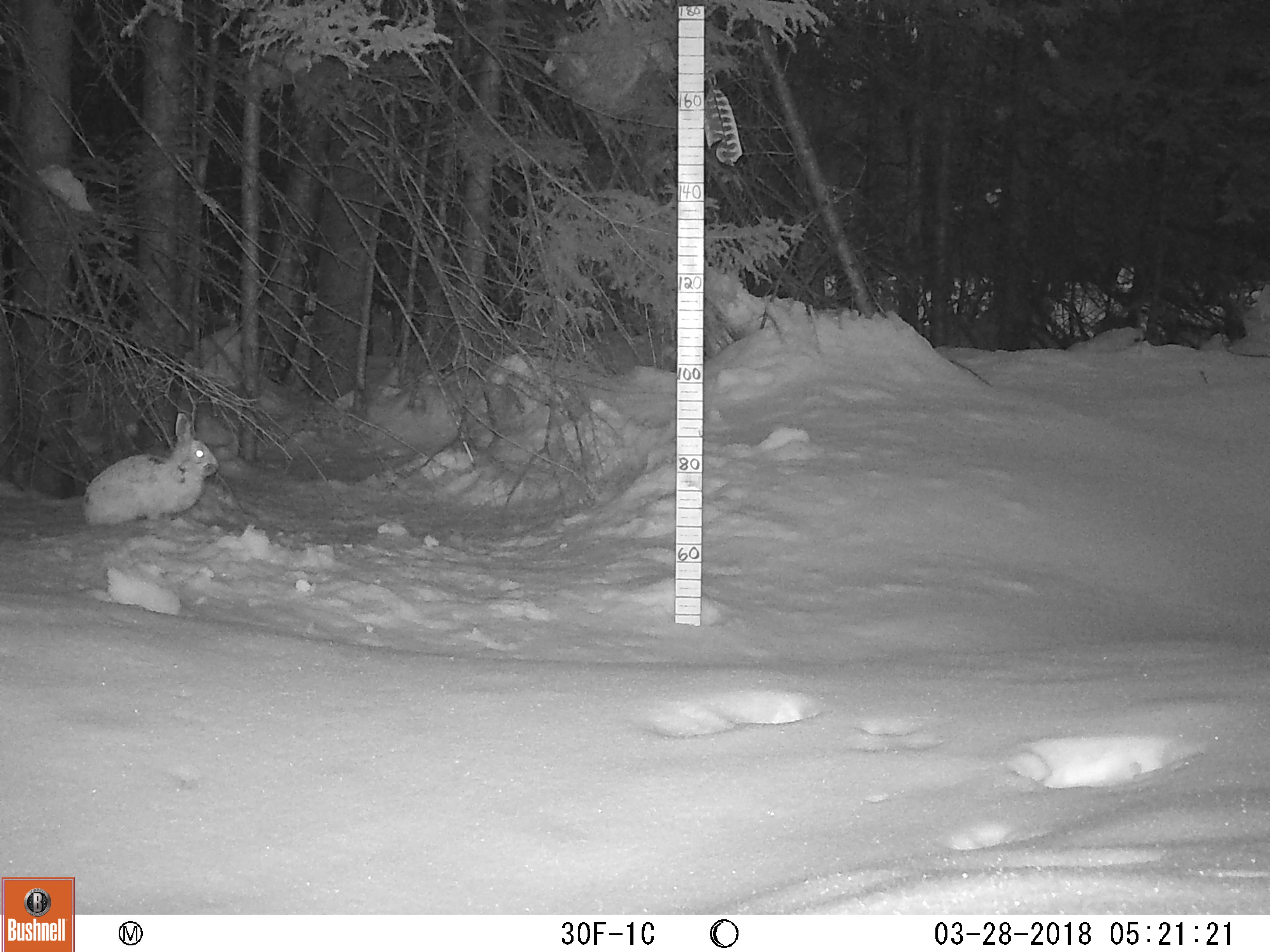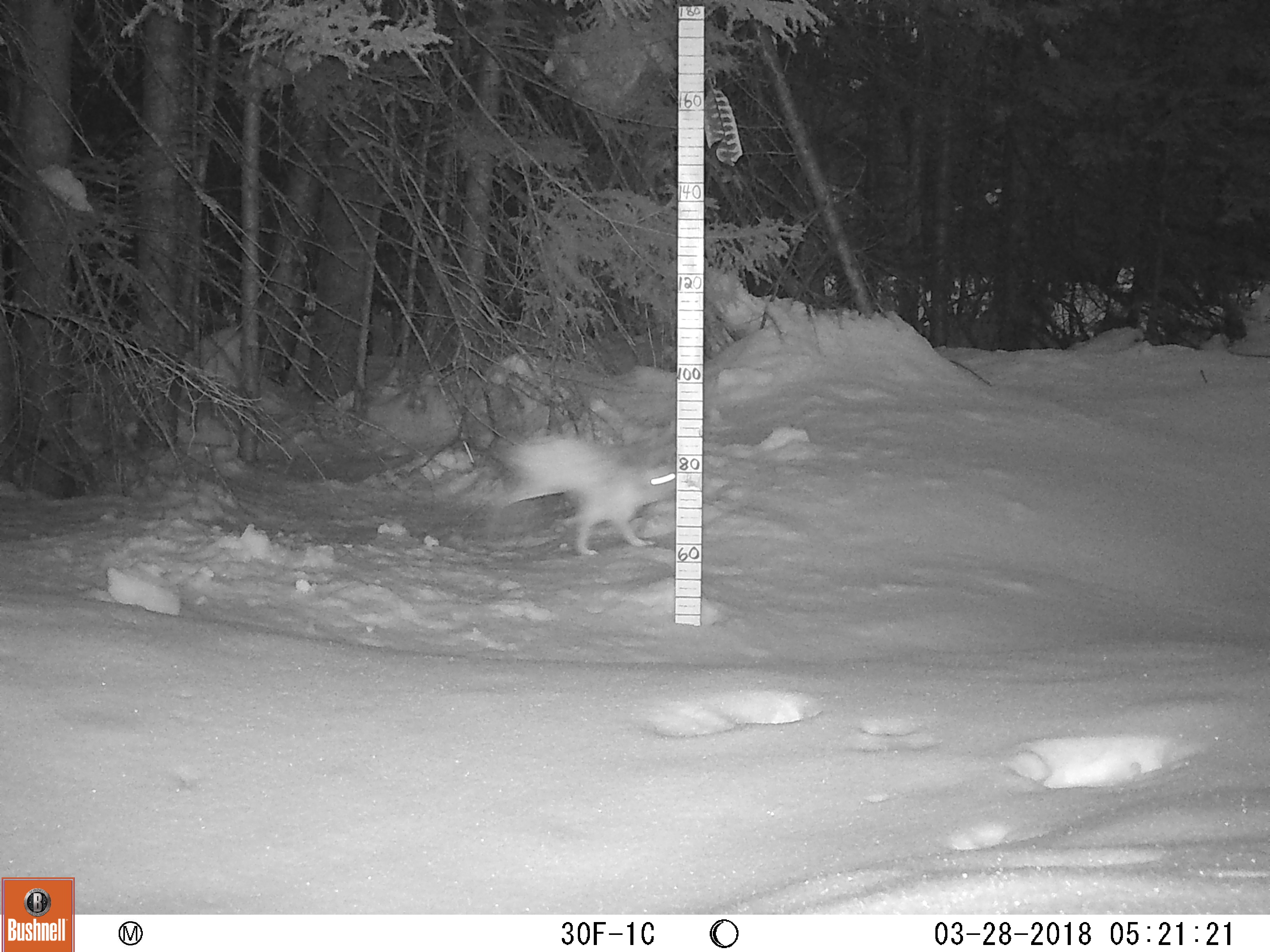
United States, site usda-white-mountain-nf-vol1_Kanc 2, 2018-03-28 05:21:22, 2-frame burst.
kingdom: Animalia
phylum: Chordata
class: Mammalia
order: Lagomorpha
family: Leporidae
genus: Lepus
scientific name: Lepus americanus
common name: snowshoe hare